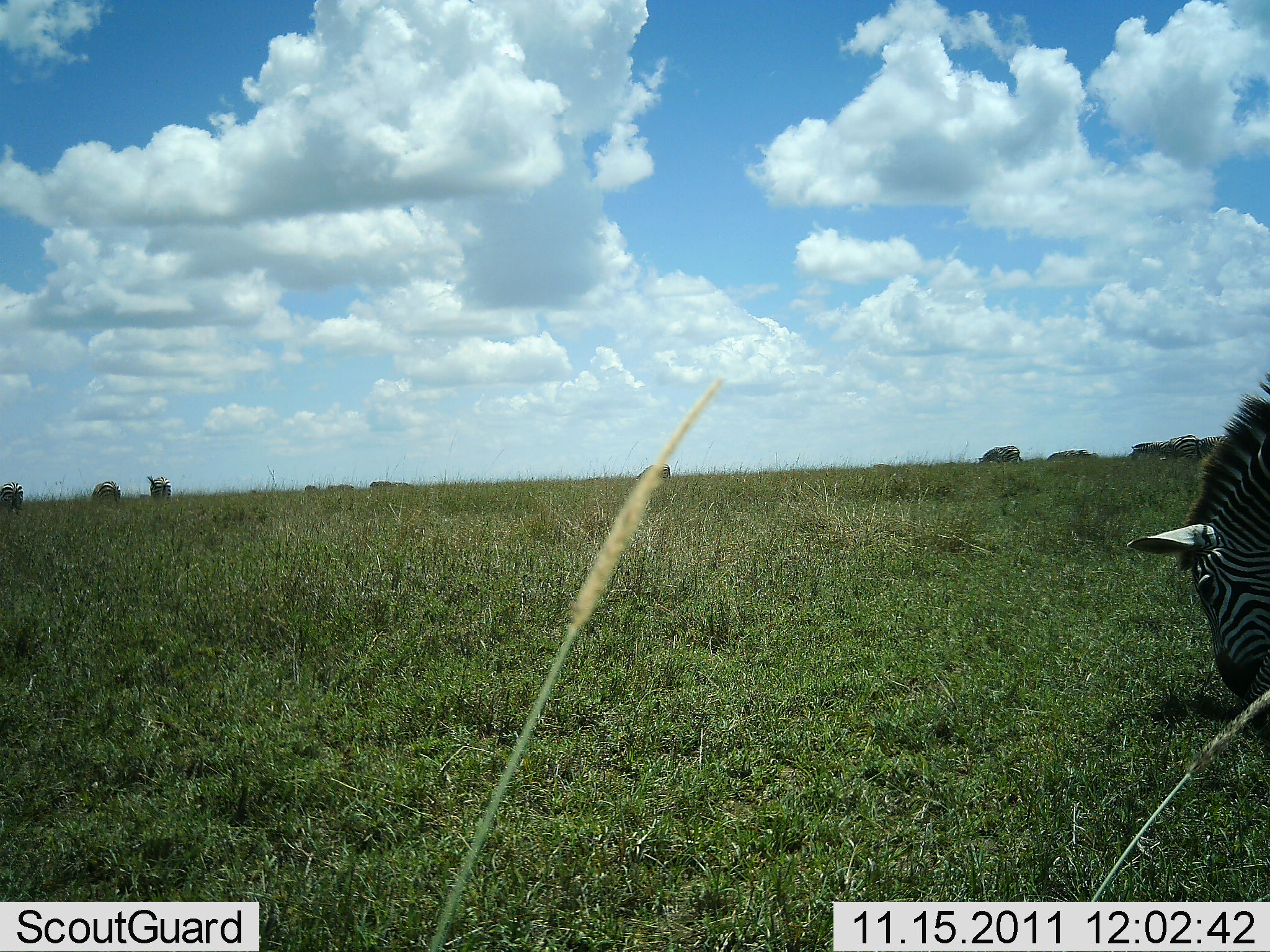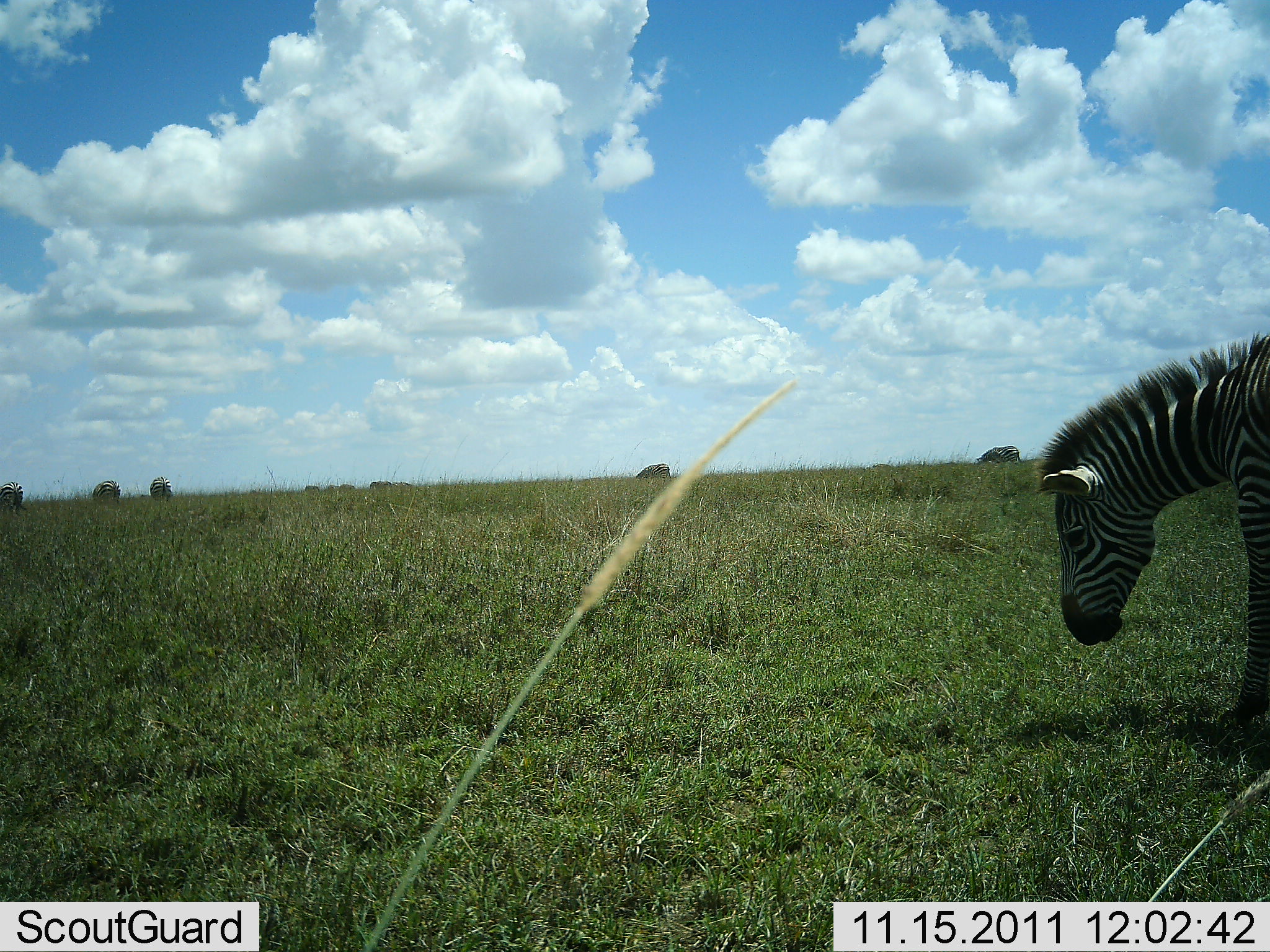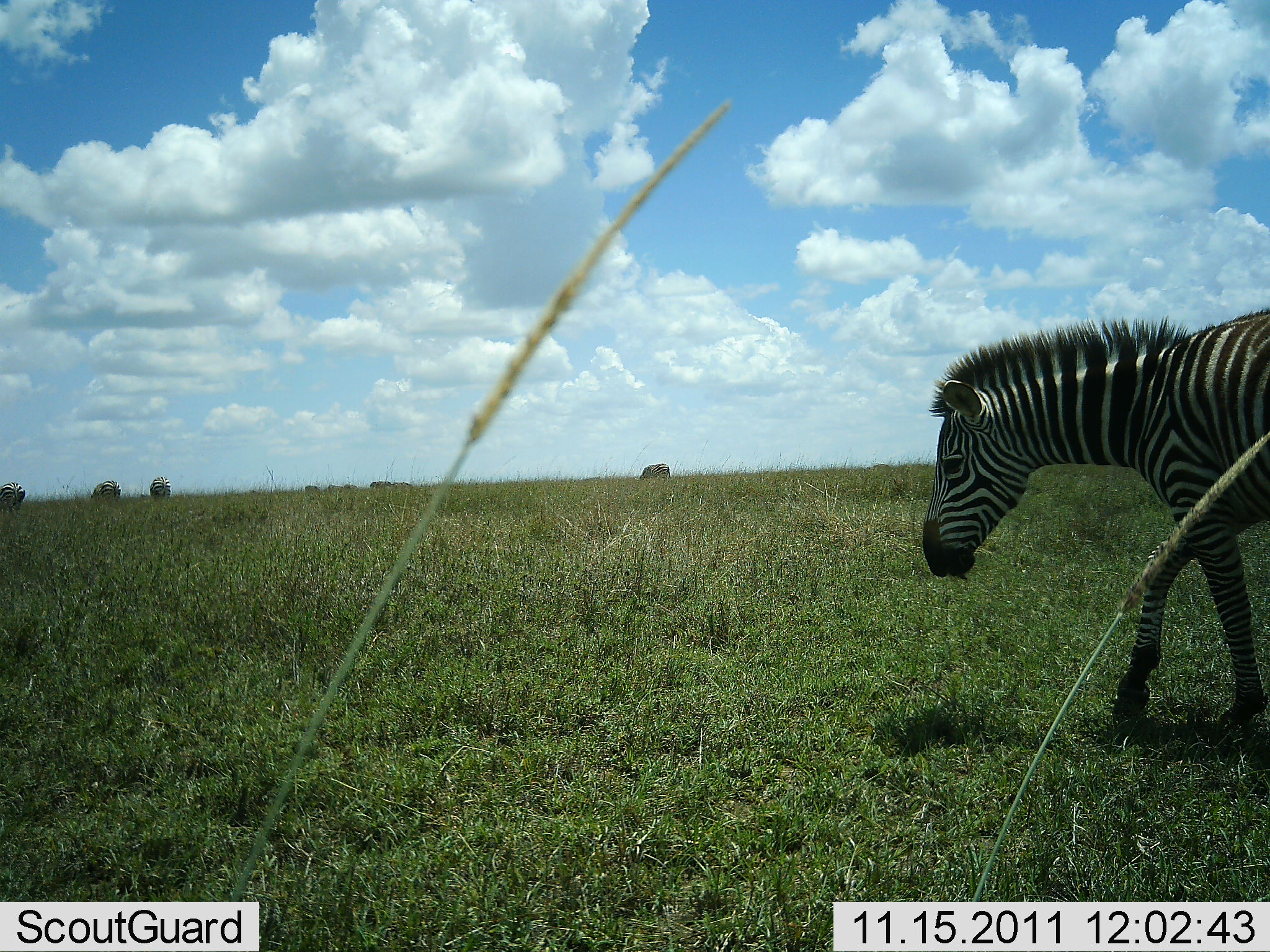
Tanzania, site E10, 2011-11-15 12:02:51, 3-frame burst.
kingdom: Animalia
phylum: Chordata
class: Mammalia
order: Perissodactyla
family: Equidae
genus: Equus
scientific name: Equus quagga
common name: plains zebra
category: zebra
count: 1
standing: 13%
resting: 0%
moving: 40%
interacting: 0%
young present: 0%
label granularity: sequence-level